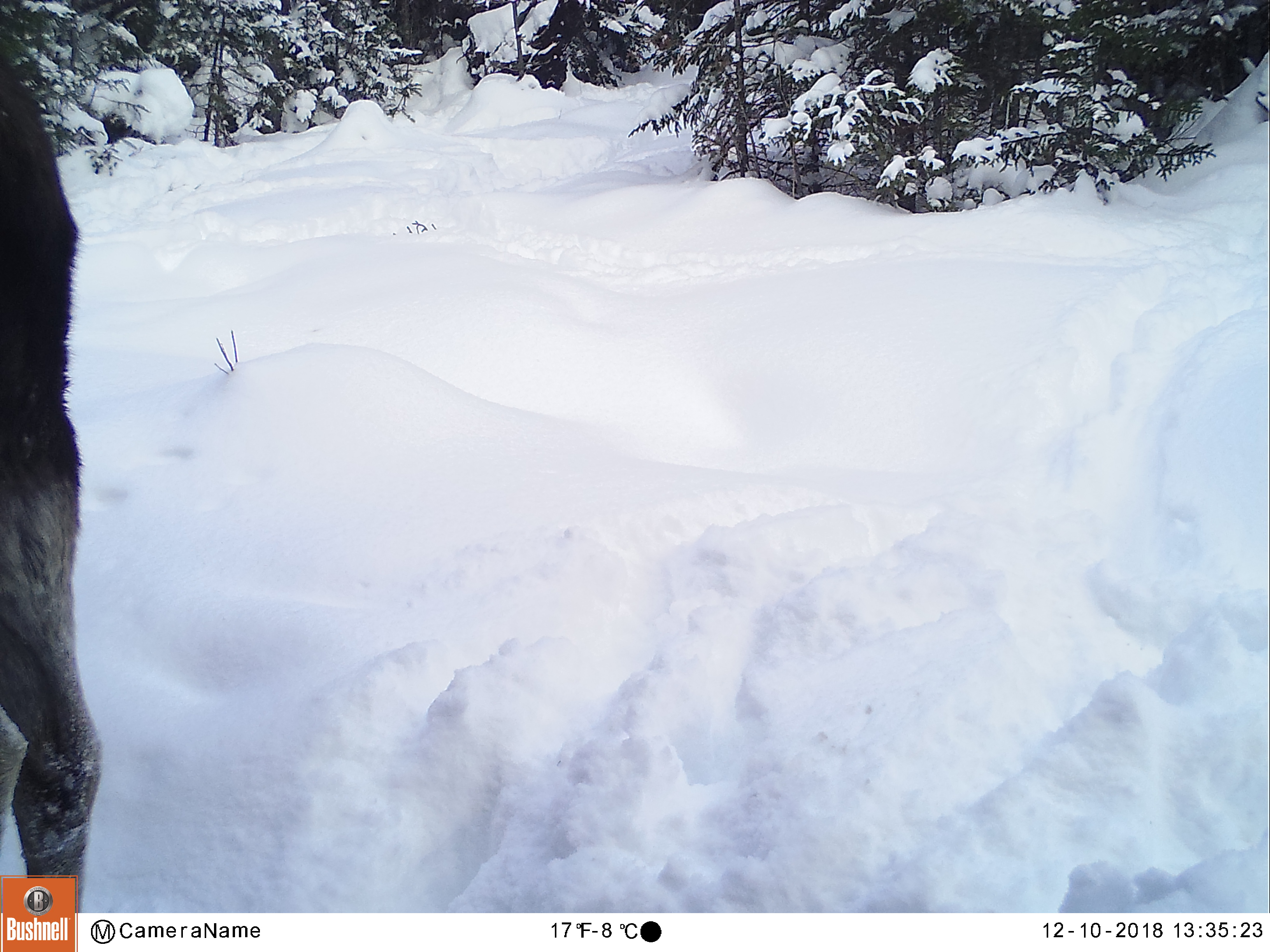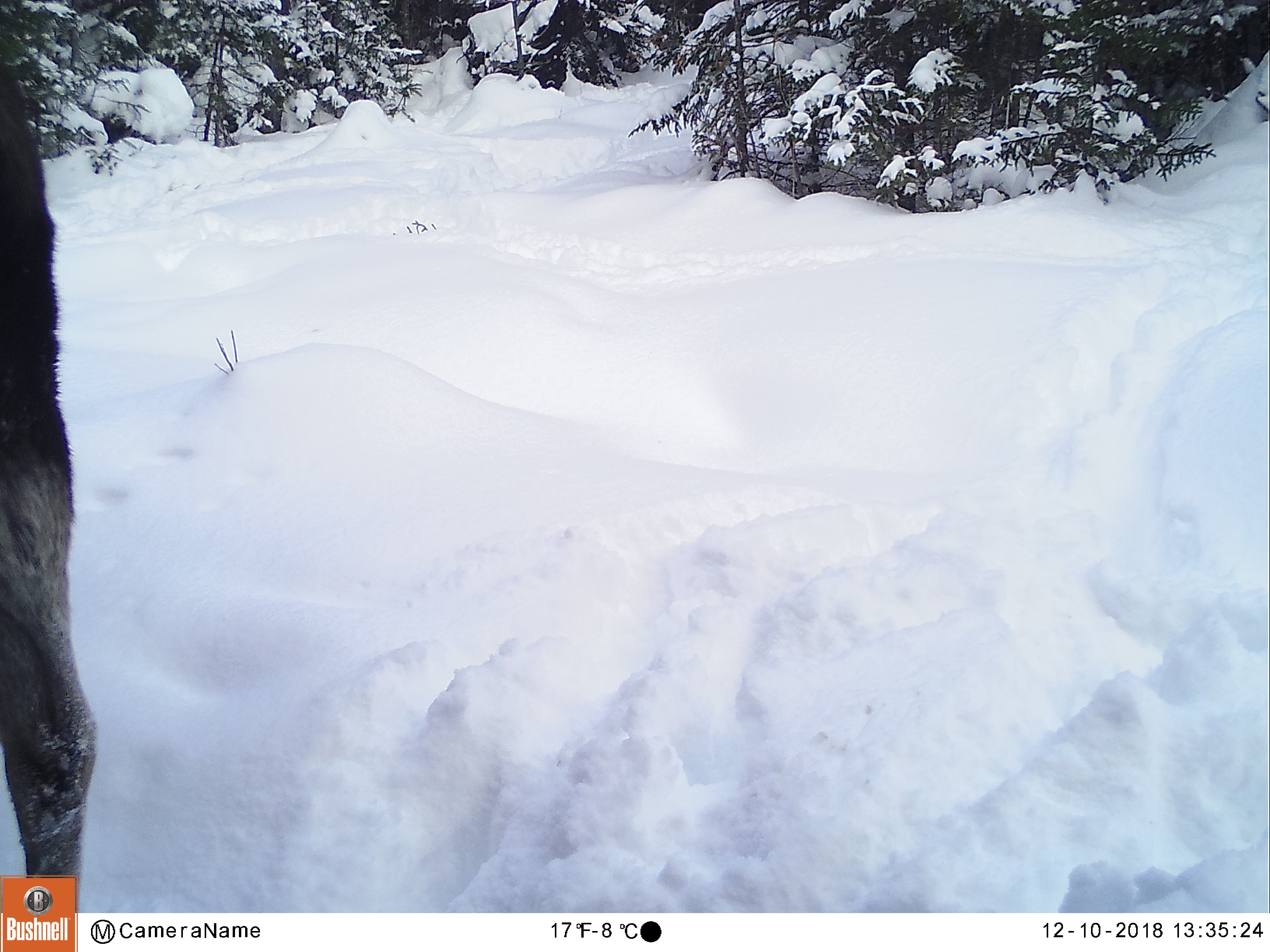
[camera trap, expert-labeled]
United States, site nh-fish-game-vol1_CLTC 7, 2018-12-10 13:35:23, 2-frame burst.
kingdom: Animalia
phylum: Chordata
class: Mammalia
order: Artiodactyla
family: Cervidae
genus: Alces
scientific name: Alces alces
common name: moose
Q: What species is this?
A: Moose (Alces alces).